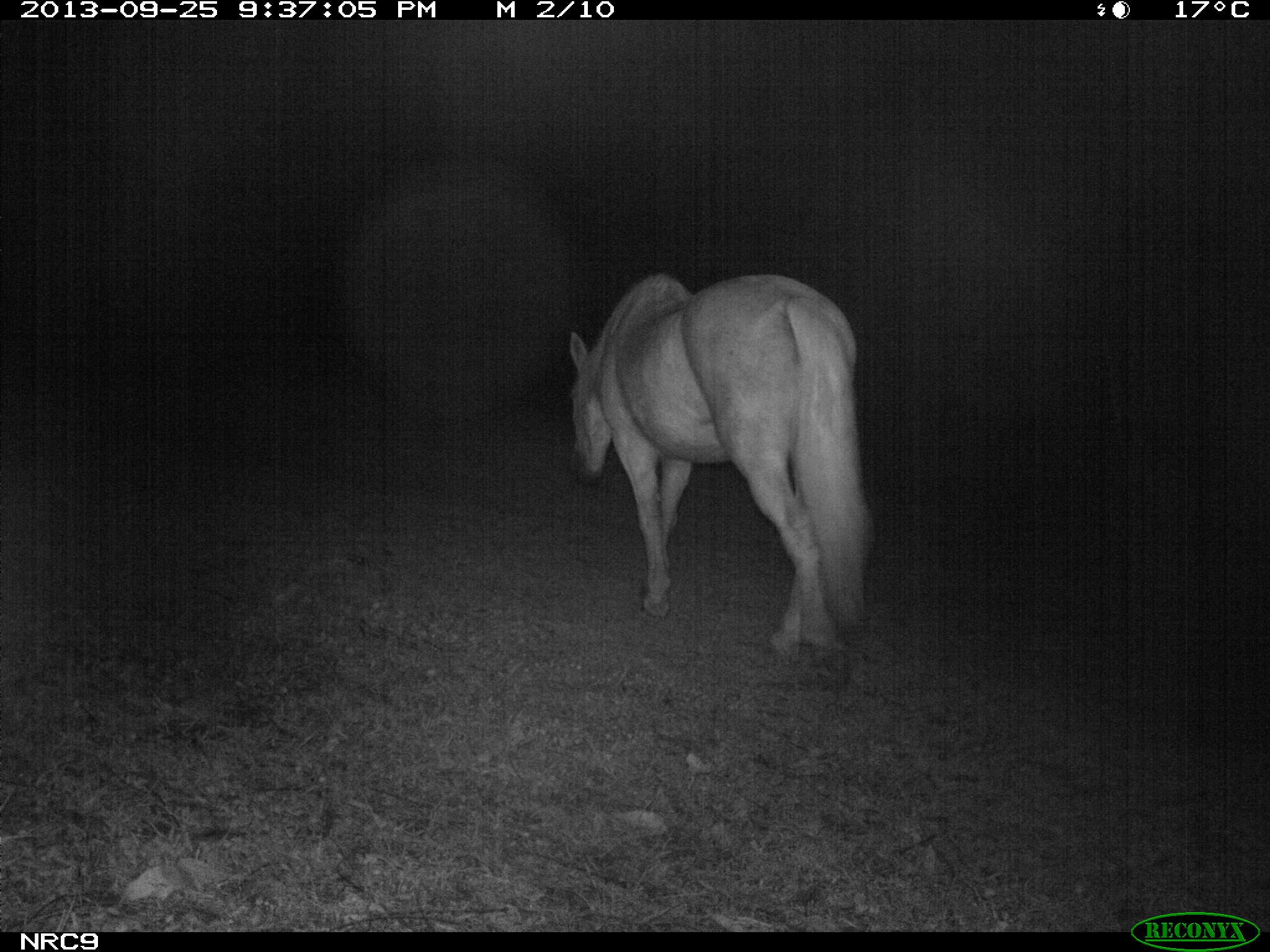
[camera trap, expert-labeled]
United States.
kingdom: Animalia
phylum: Chordata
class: Mammalia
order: Perissodactyla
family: Equidae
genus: Equus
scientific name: Equus caballus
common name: horse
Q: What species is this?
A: Horse (Equus caballus).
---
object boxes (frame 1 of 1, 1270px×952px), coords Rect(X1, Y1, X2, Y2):
Horse: Rect(557, 271, 884, 686)